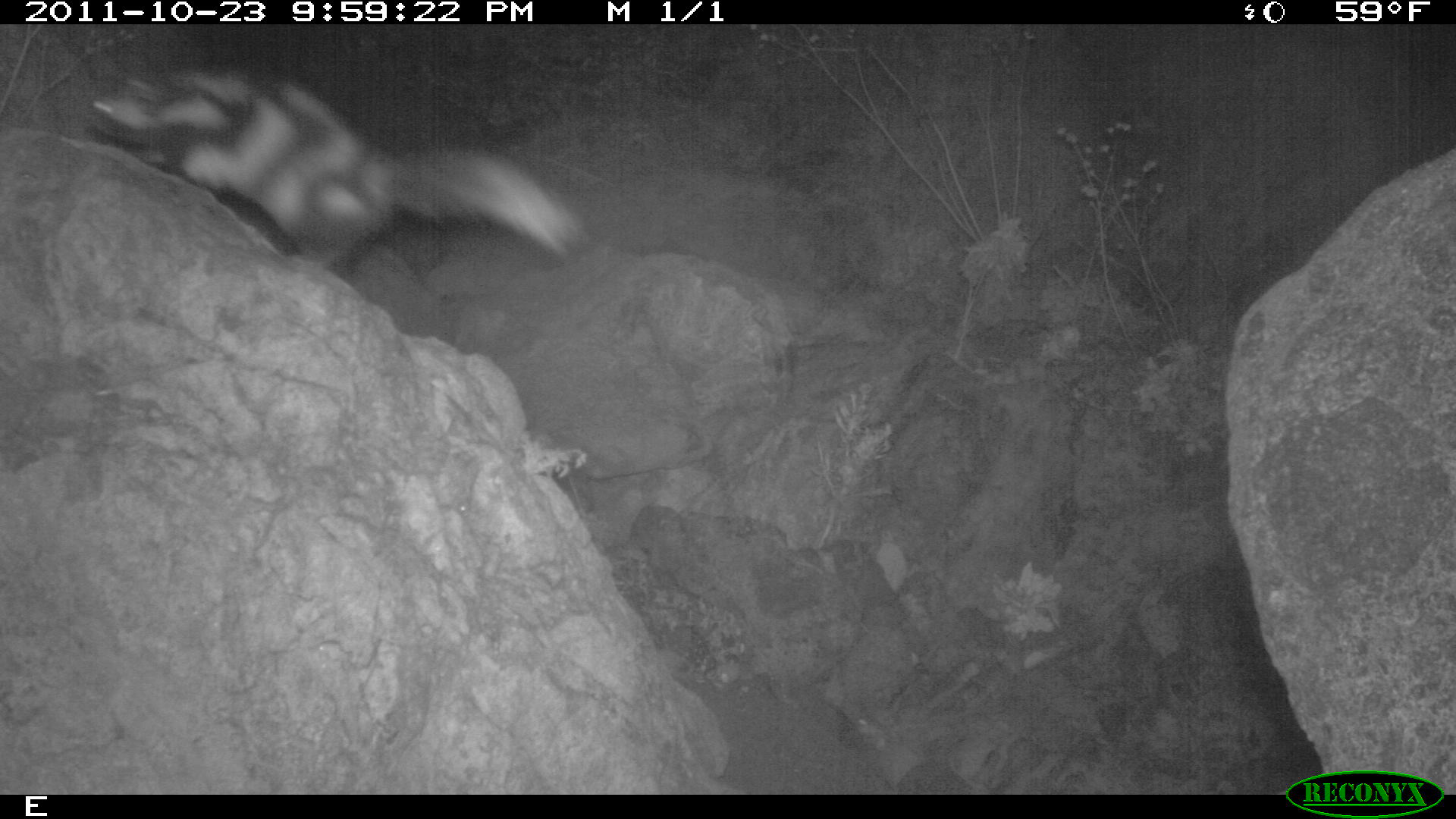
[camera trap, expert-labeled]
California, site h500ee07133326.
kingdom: Animalia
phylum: Chordata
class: Mammalia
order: Carnivora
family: Mephitidae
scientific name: Mephitidae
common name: skunk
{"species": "skunk (Mephitidae)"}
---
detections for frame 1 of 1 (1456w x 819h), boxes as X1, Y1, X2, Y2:
skunk: 86, 58, 583, 265